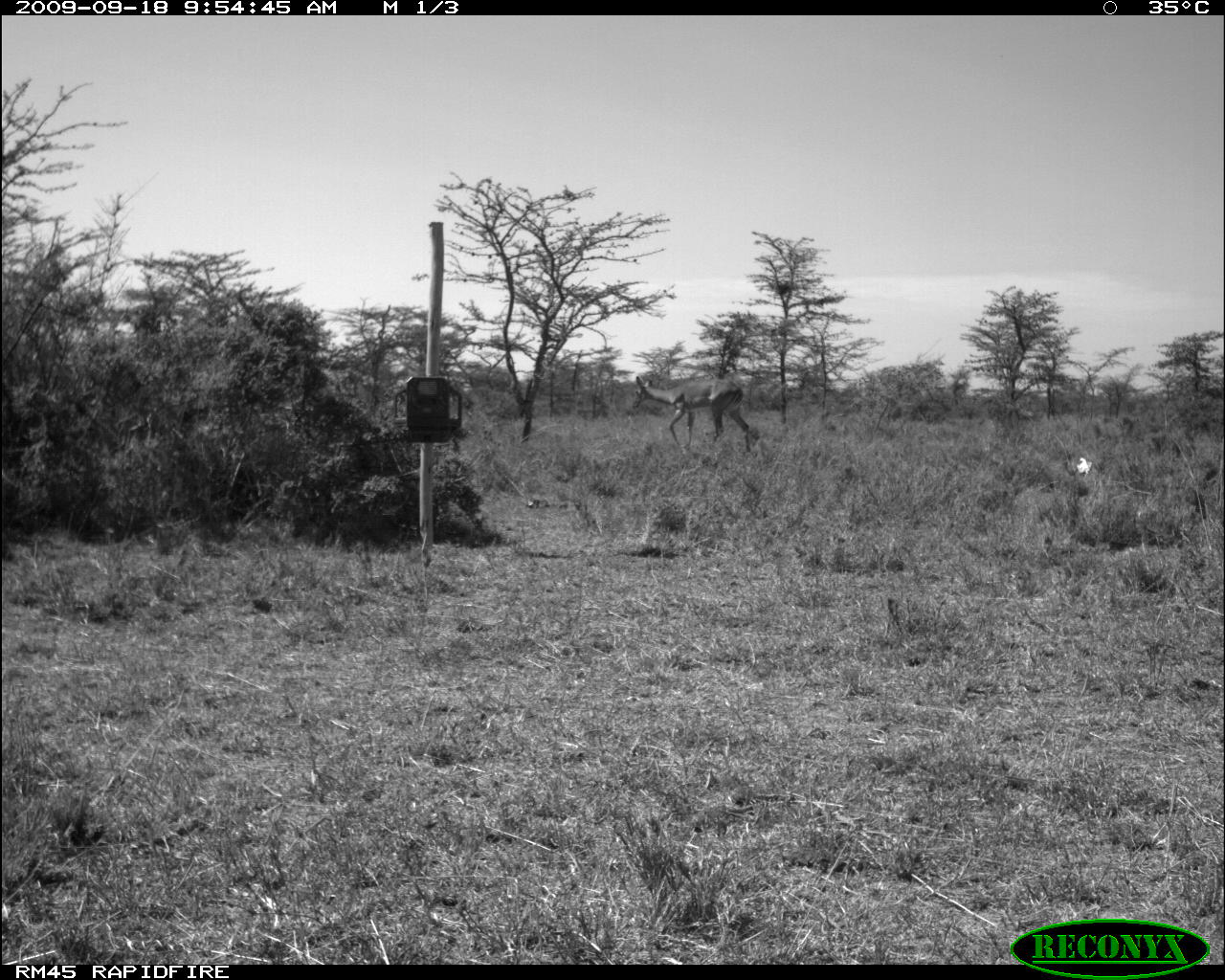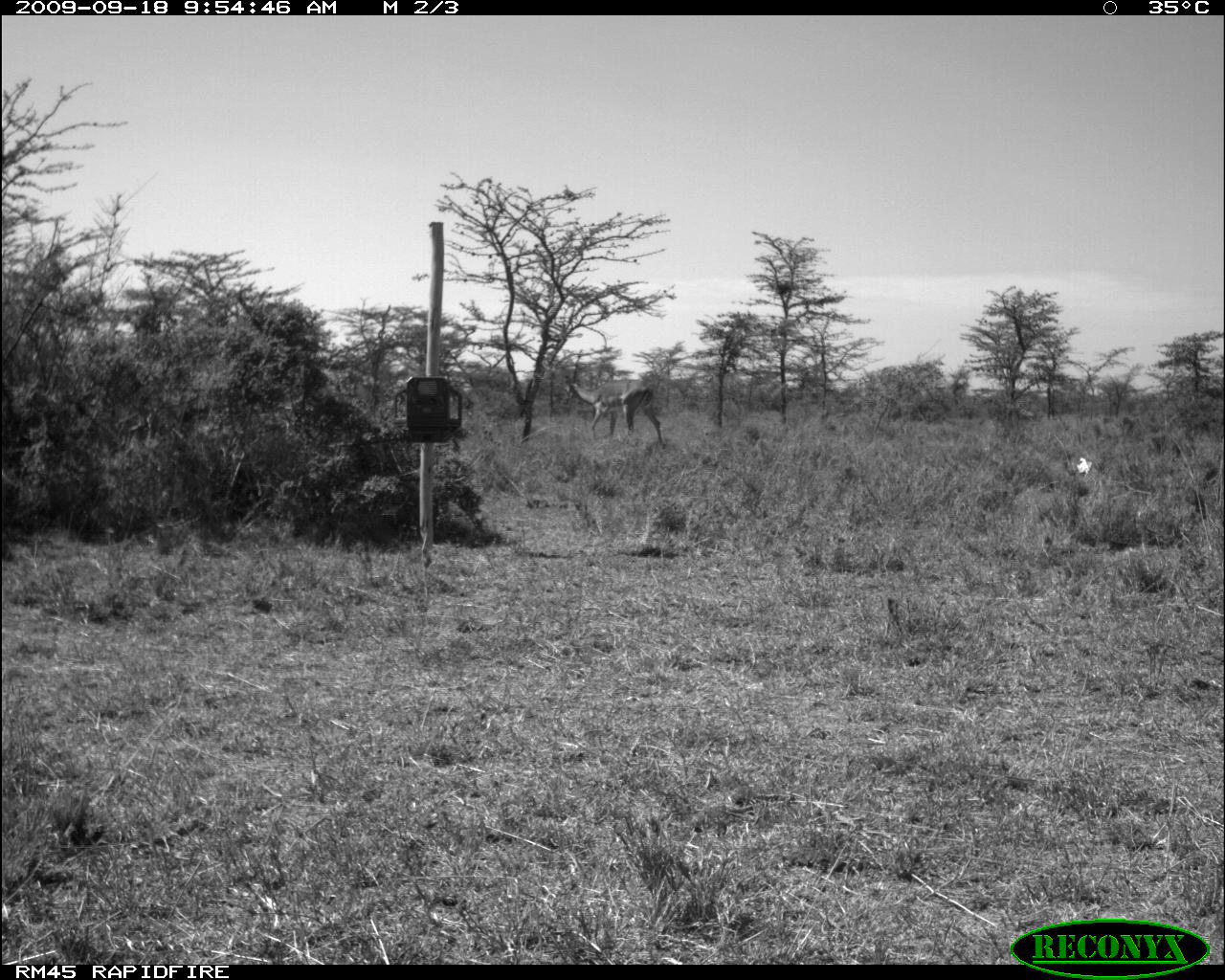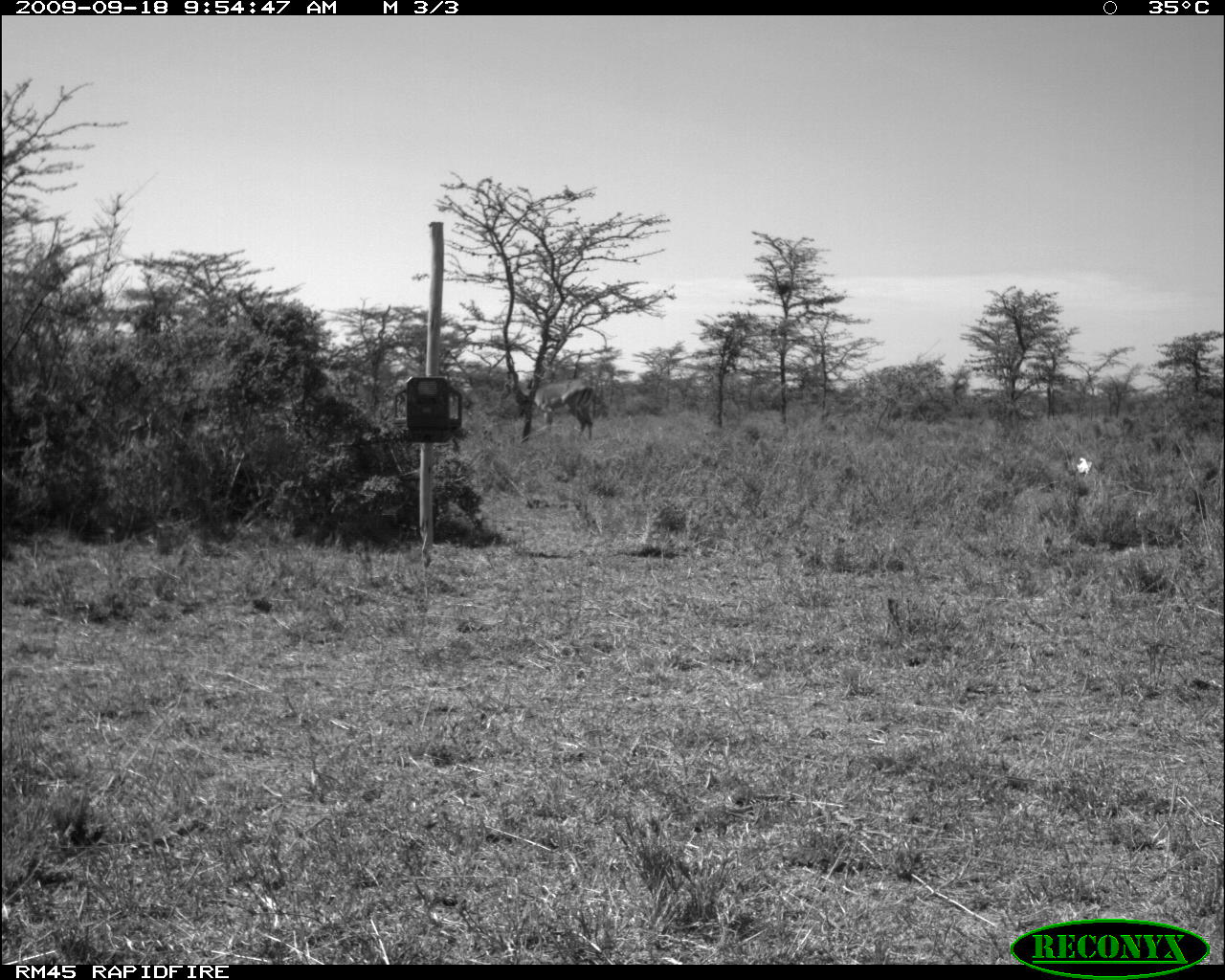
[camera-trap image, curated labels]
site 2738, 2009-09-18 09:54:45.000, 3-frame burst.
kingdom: Animalia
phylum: Chordata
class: Mammalia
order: Artiodactyla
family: Bovidae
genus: Aepyceros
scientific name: Aepyceros melampus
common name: impala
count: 1